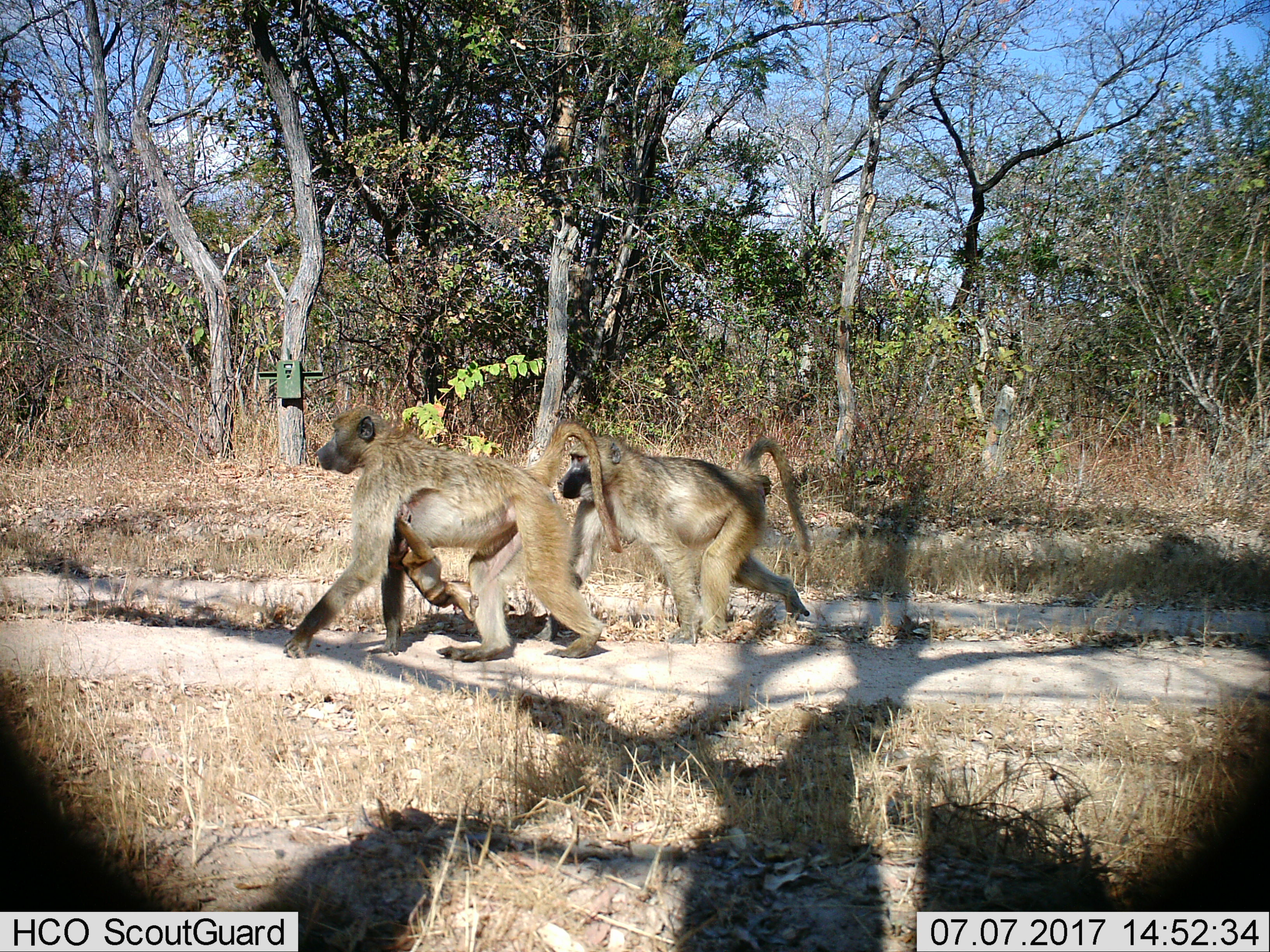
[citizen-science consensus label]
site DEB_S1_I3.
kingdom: Animalia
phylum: Chordata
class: Mammalia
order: Primates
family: Cercopithecidae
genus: Papio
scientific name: Papio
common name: baboon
Baboon (Papio), count 3. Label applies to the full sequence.